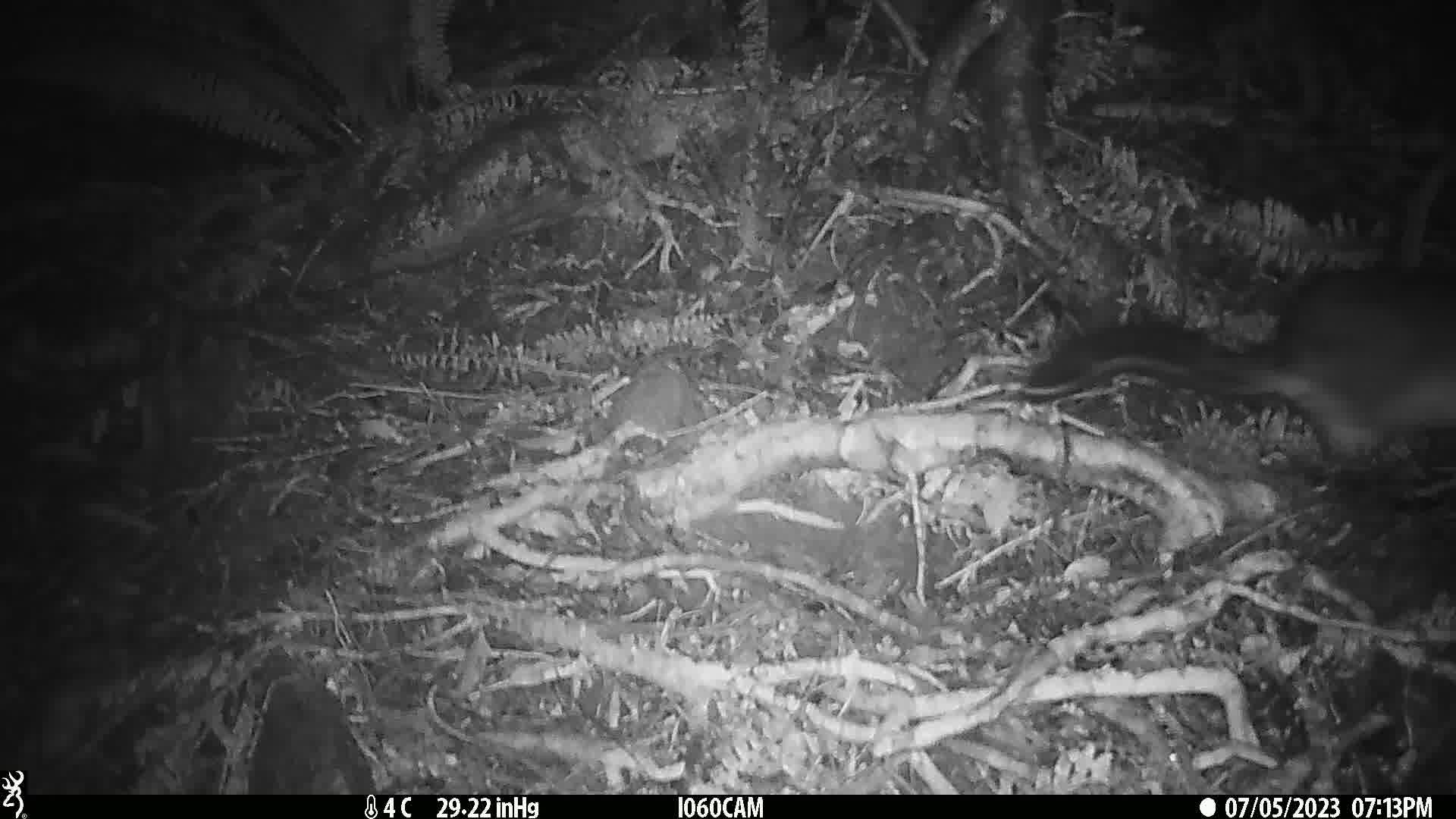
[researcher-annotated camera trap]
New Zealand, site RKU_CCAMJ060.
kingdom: Animalia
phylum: Chordata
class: Mammalia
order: Diprotodontia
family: Phalangeridae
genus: Trichosurus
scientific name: Trichosurus vulpecula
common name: common brushtail possum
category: possum